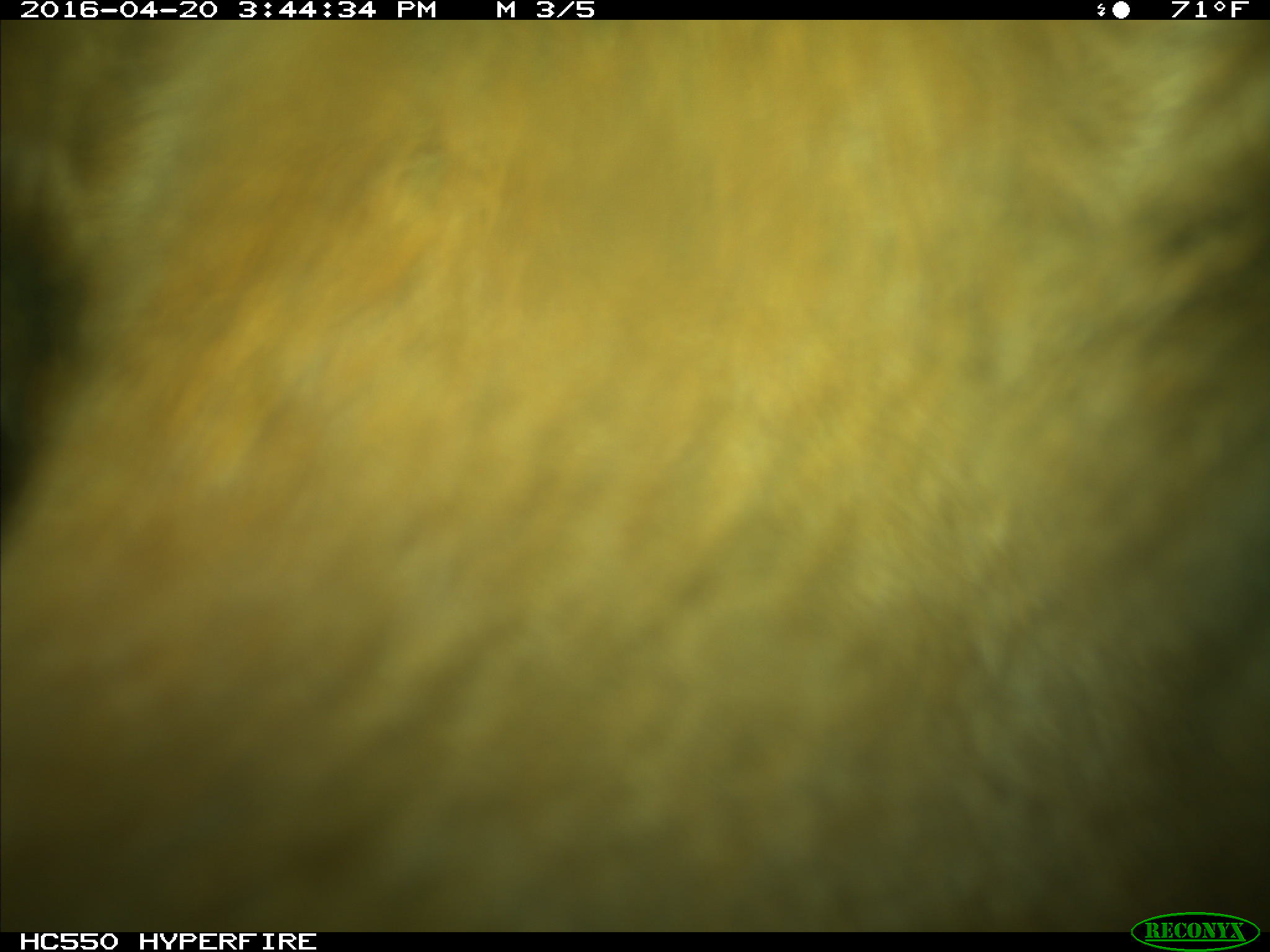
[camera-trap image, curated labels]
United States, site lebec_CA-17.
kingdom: Animalia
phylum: Chordata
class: Mammalia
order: Artiodactyla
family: Bovidae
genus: Bos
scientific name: Bos taurus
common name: domestic cow